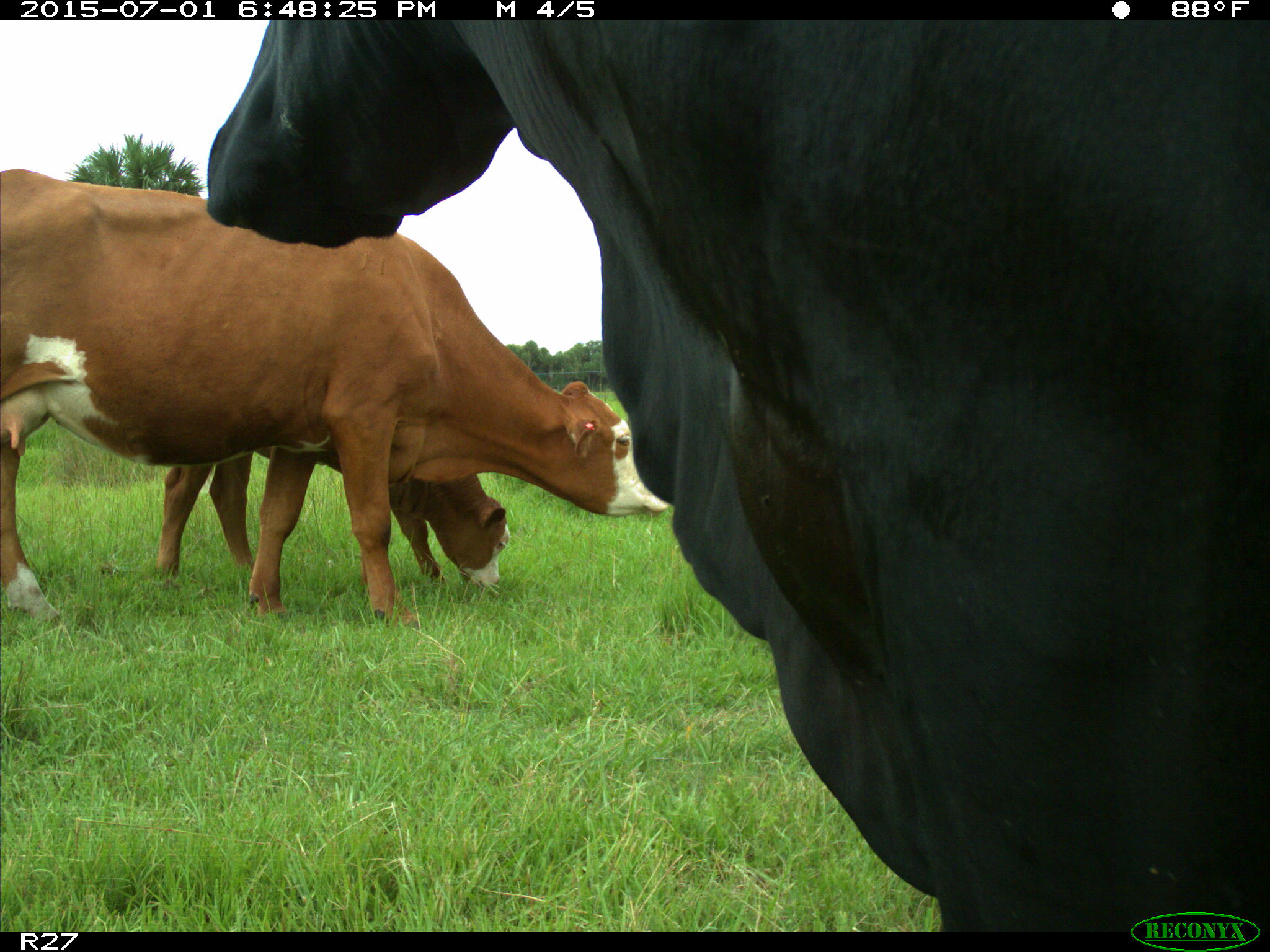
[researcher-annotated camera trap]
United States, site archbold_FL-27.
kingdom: Animalia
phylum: Chordata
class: Mammalia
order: Artiodactyla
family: Bovidae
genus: Bos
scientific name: Bos taurus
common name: domestic cow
Bos taurus (domestic cow).